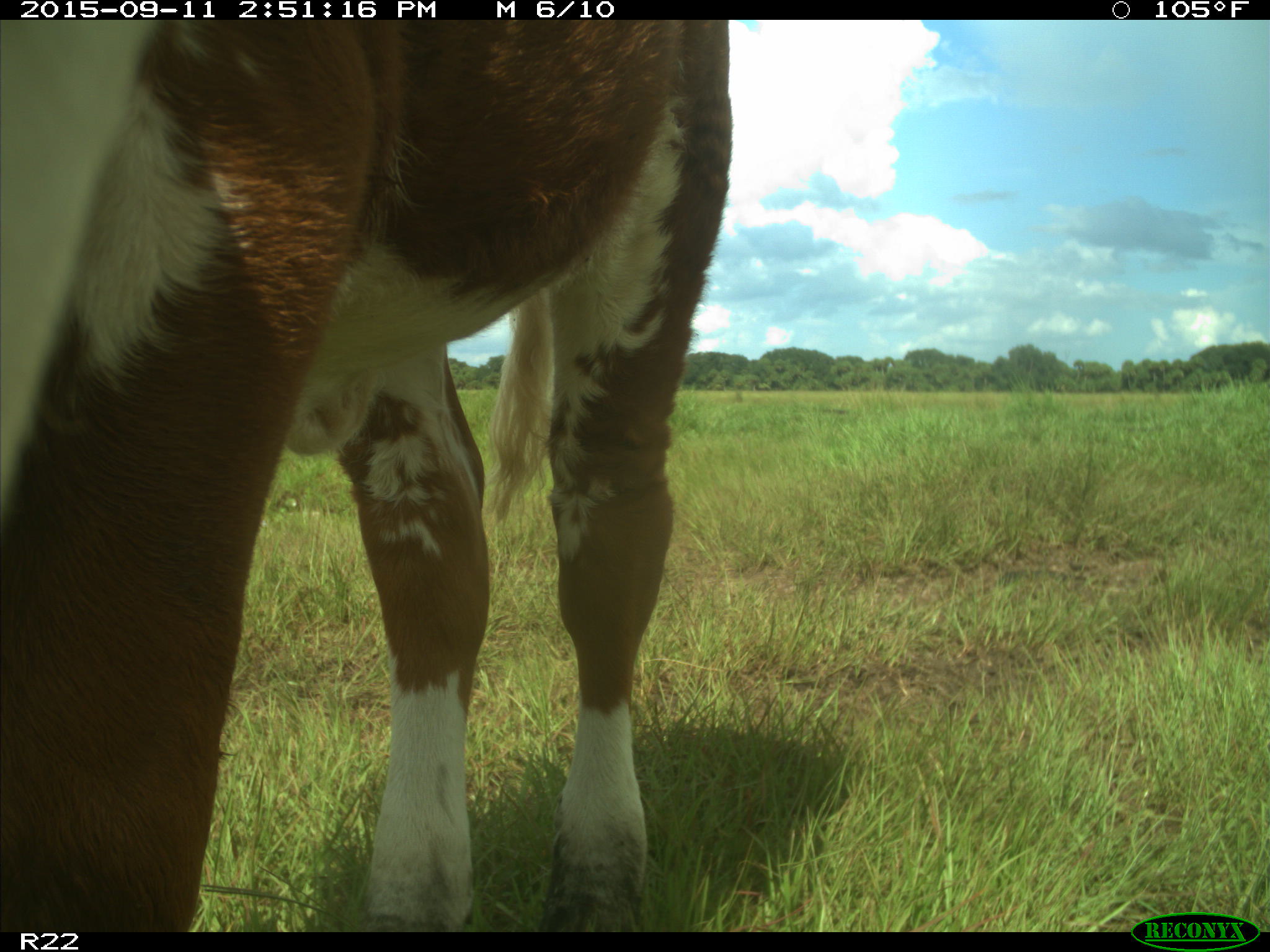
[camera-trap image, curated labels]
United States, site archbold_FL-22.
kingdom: Animalia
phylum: Chordata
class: Mammalia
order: Artiodactyla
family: Bovidae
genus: Bos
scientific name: Bos taurus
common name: domestic cow